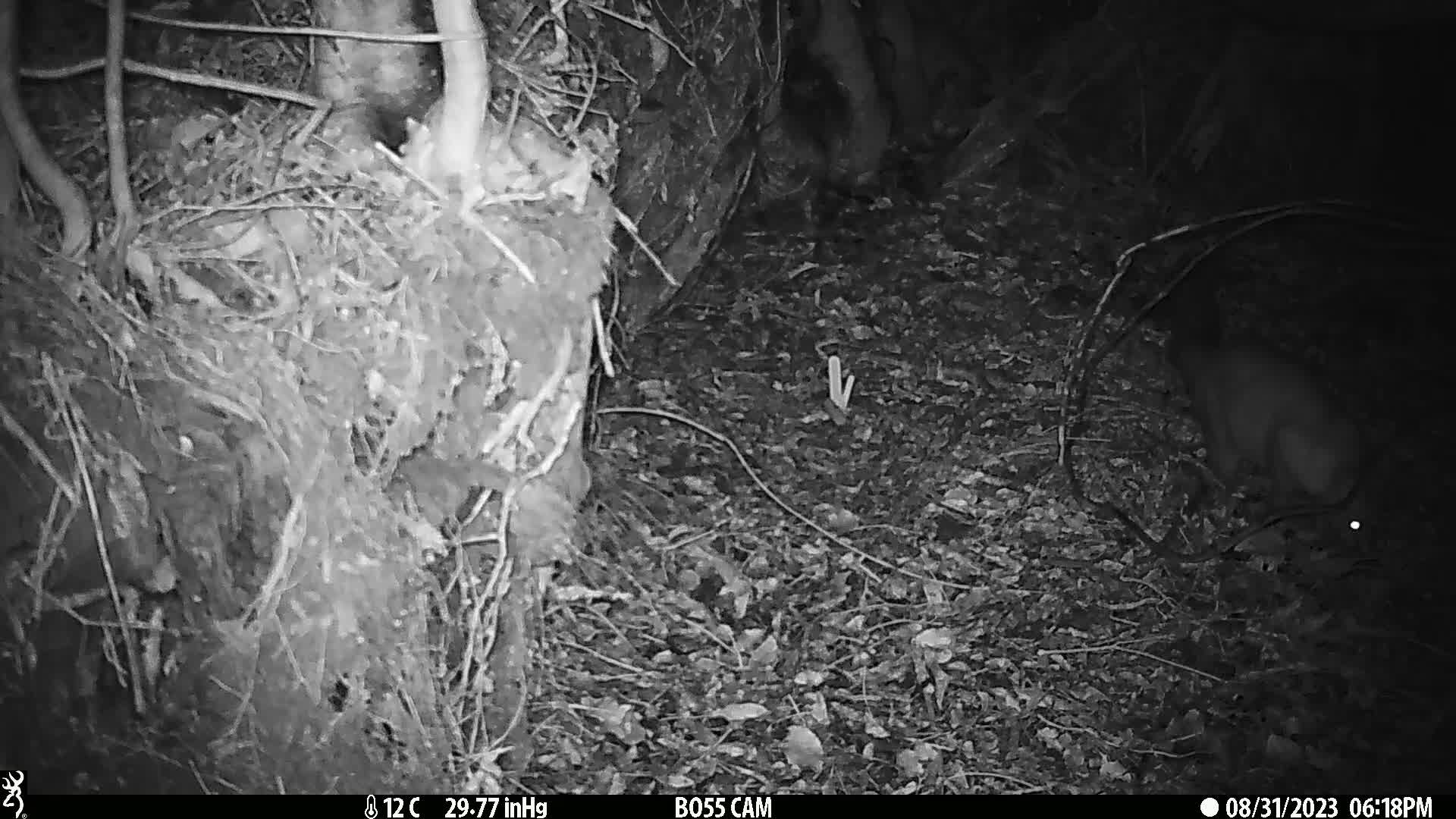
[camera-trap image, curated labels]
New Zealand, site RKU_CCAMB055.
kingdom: Animalia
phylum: Chordata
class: Mammalia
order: Diprotodontia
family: Phalangeridae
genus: Trichosurus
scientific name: Trichosurus vulpecula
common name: common brushtail possum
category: possum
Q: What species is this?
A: Possum (common brushtail possum) (Trichosurus vulpecula).